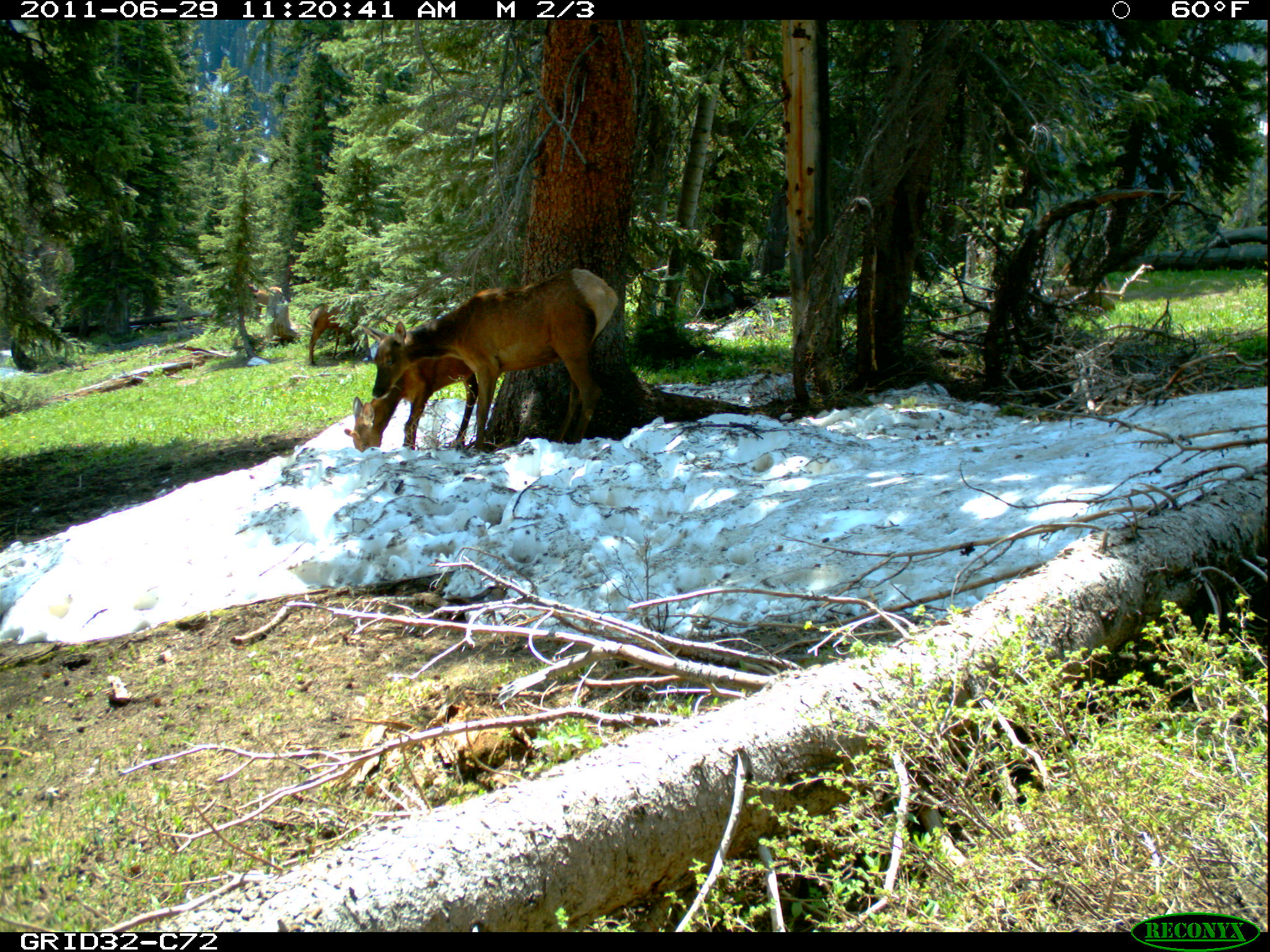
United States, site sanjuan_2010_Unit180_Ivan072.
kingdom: Animalia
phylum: Chordata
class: Mammalia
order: Artiodactyla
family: Cervidae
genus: Cervus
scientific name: Cervus elaphus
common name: red deer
Cervus elaphus (red deer).